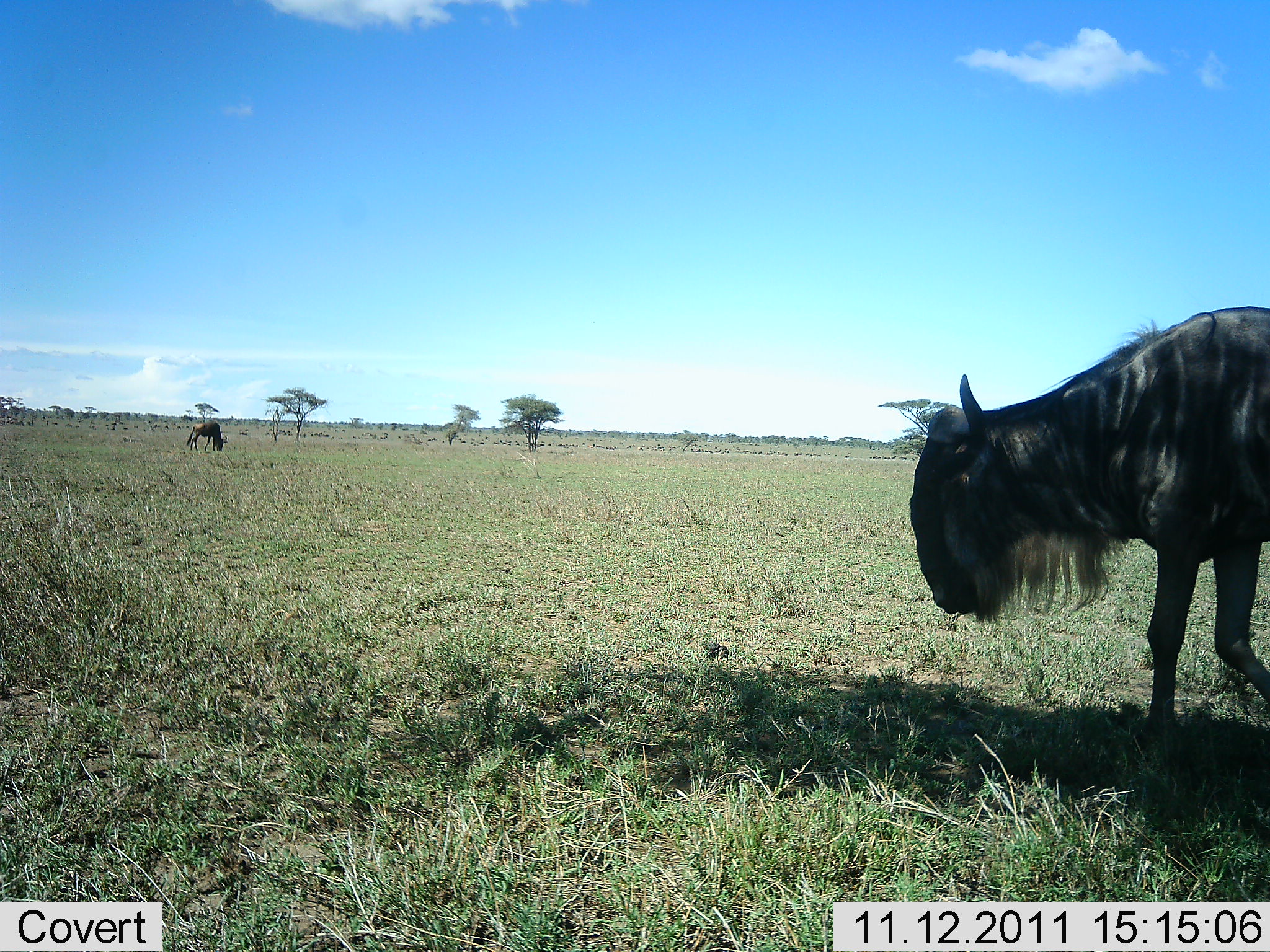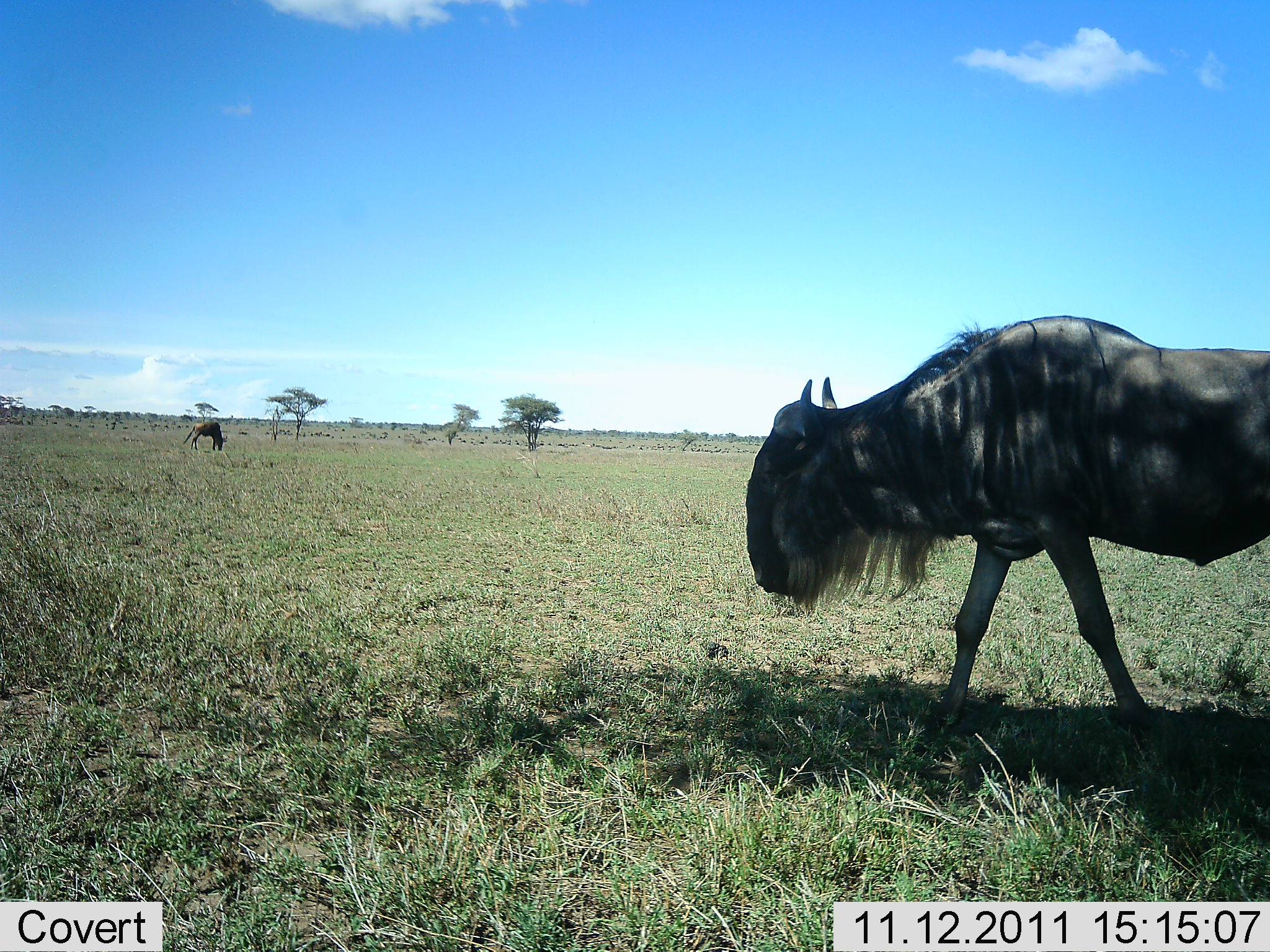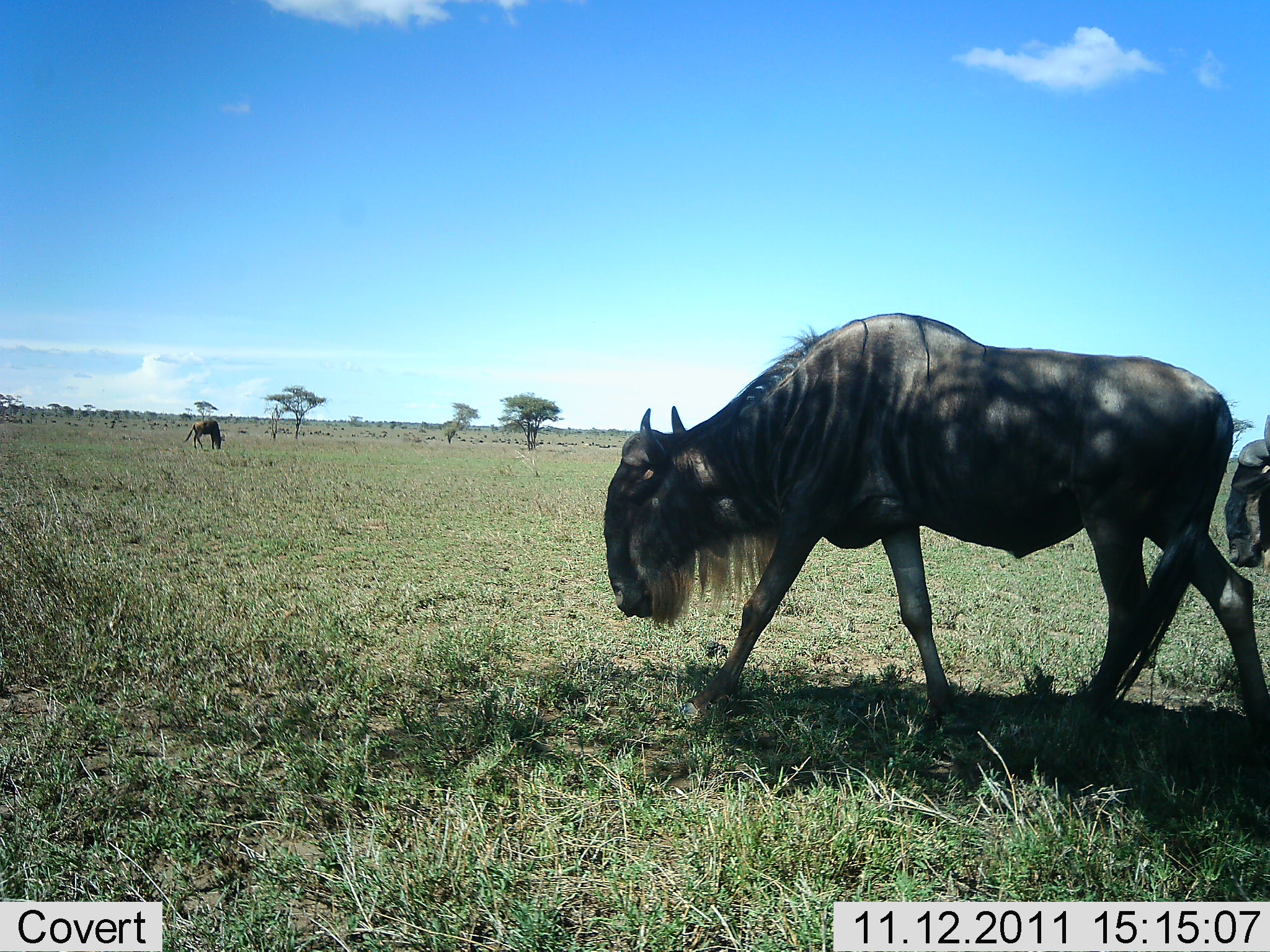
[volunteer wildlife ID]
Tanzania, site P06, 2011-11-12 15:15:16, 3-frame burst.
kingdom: Animalia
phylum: Chordata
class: Mammalia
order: Artiodactyla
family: Bovidae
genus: Connochaetes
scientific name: Connochaetes taurinus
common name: blue wildebeest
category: wildebeest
Wildebeest (blue wildebeest) (Connochaetes taurinus), count 3. Behavior (volunteer vote fractions): standing 40%, resting 0%, moving 90%, interacting 0%. Young present (vote fraction): 0%. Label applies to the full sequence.